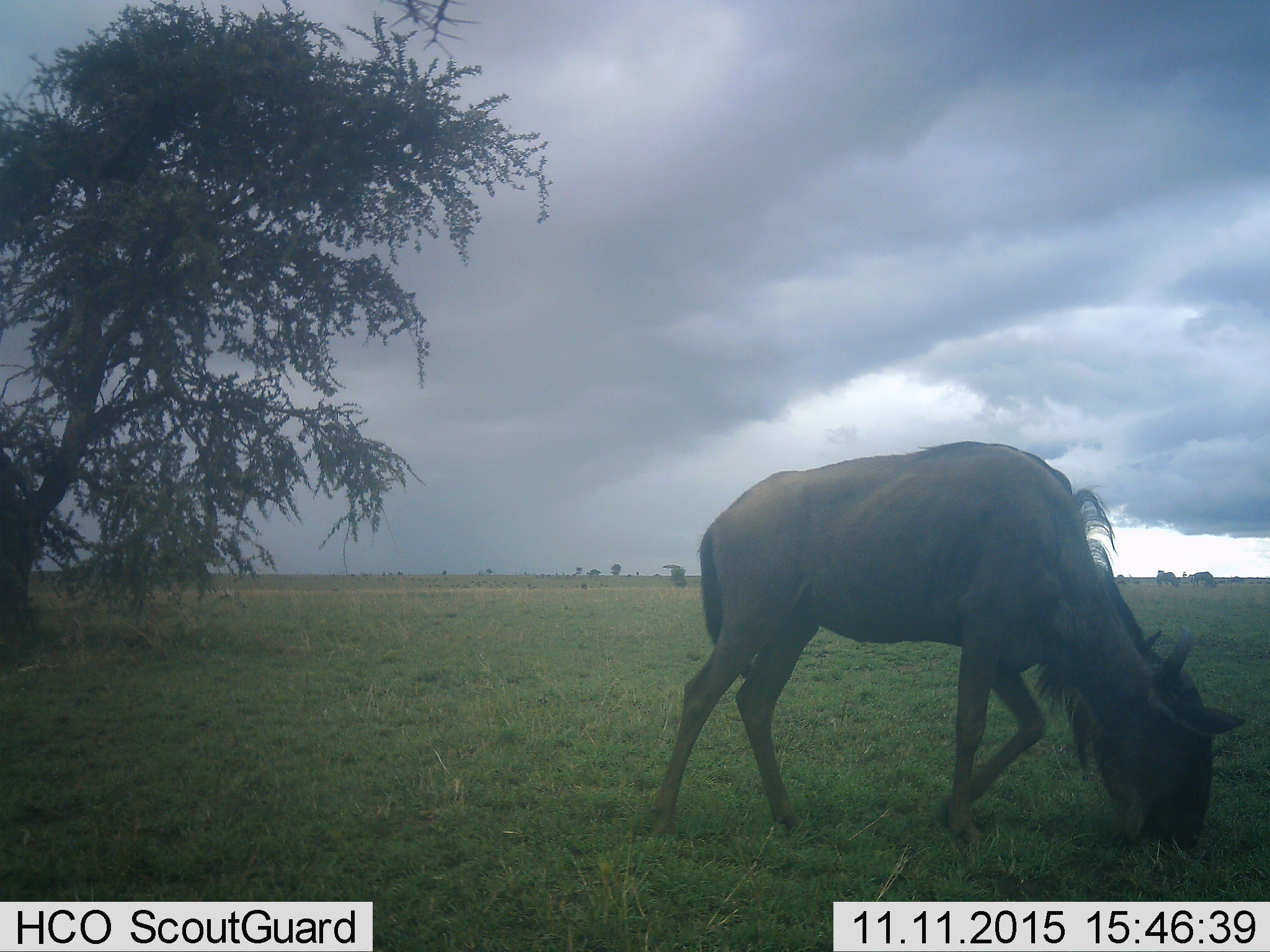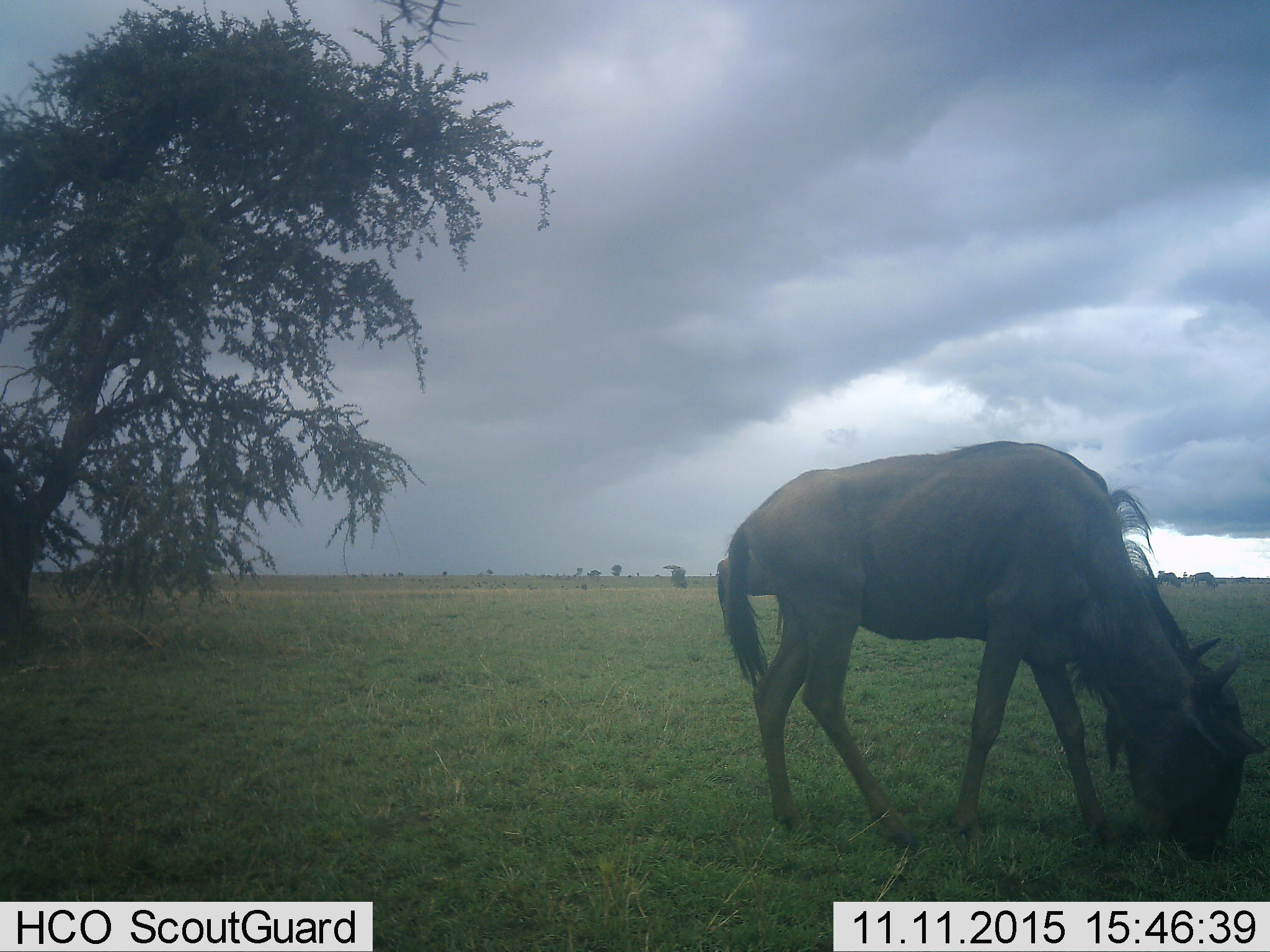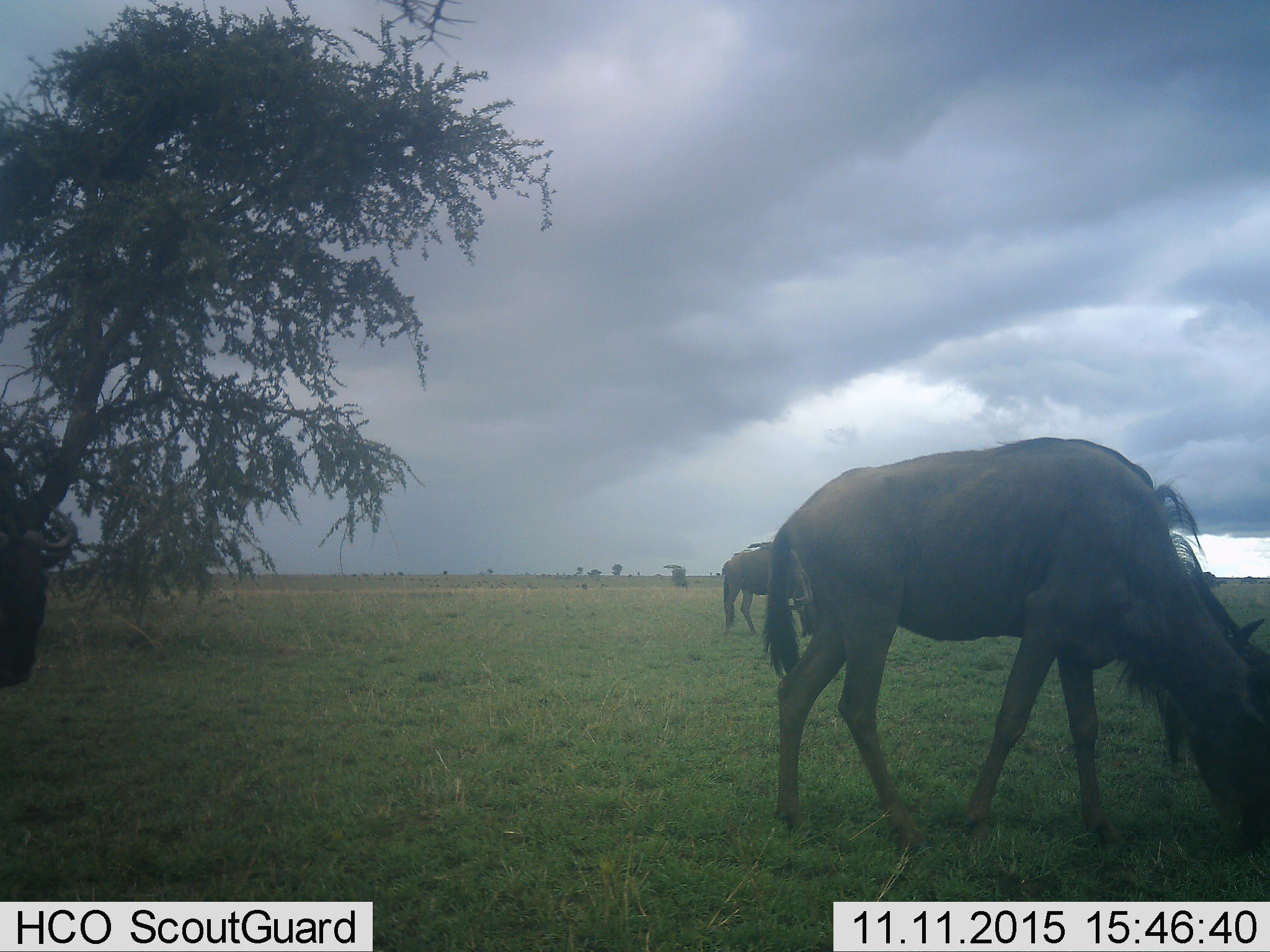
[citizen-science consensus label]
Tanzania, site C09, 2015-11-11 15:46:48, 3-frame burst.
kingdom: Animalia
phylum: Chordata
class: Mammalia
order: Artiodactyla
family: Bovidae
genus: Connochaetes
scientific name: Connochaetes taurinus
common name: blue wildebeest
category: wildebeest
Wildebeest (blue wildebeest) (Connochaetes taurinus), count 2. Behavior (volunteer vote fractions): standing 27%, resting 0%, moving 47%, interacting 0%. Young present (vote fraction): 0%. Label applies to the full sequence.